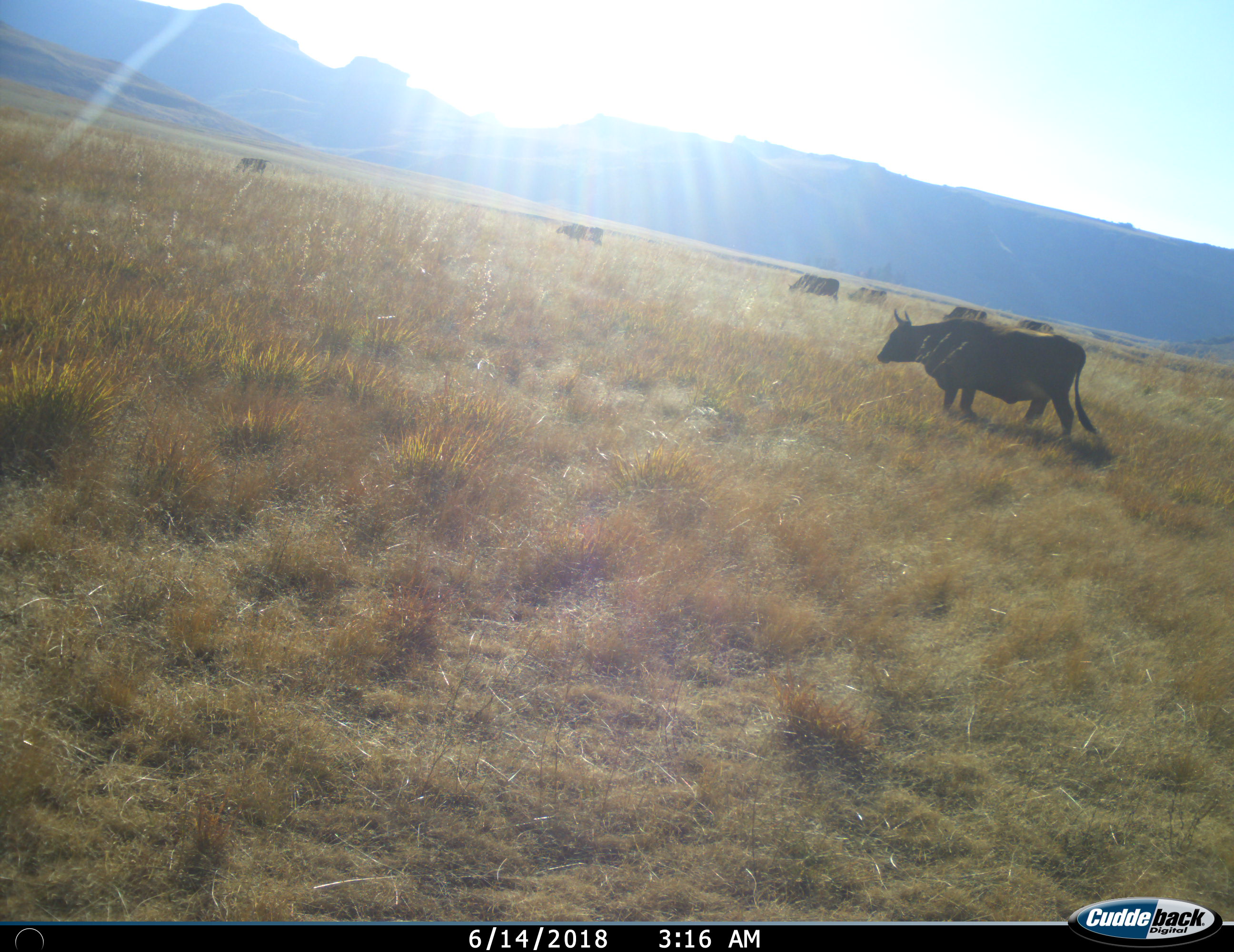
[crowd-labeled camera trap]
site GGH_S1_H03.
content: unidentified animal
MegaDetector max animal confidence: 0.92